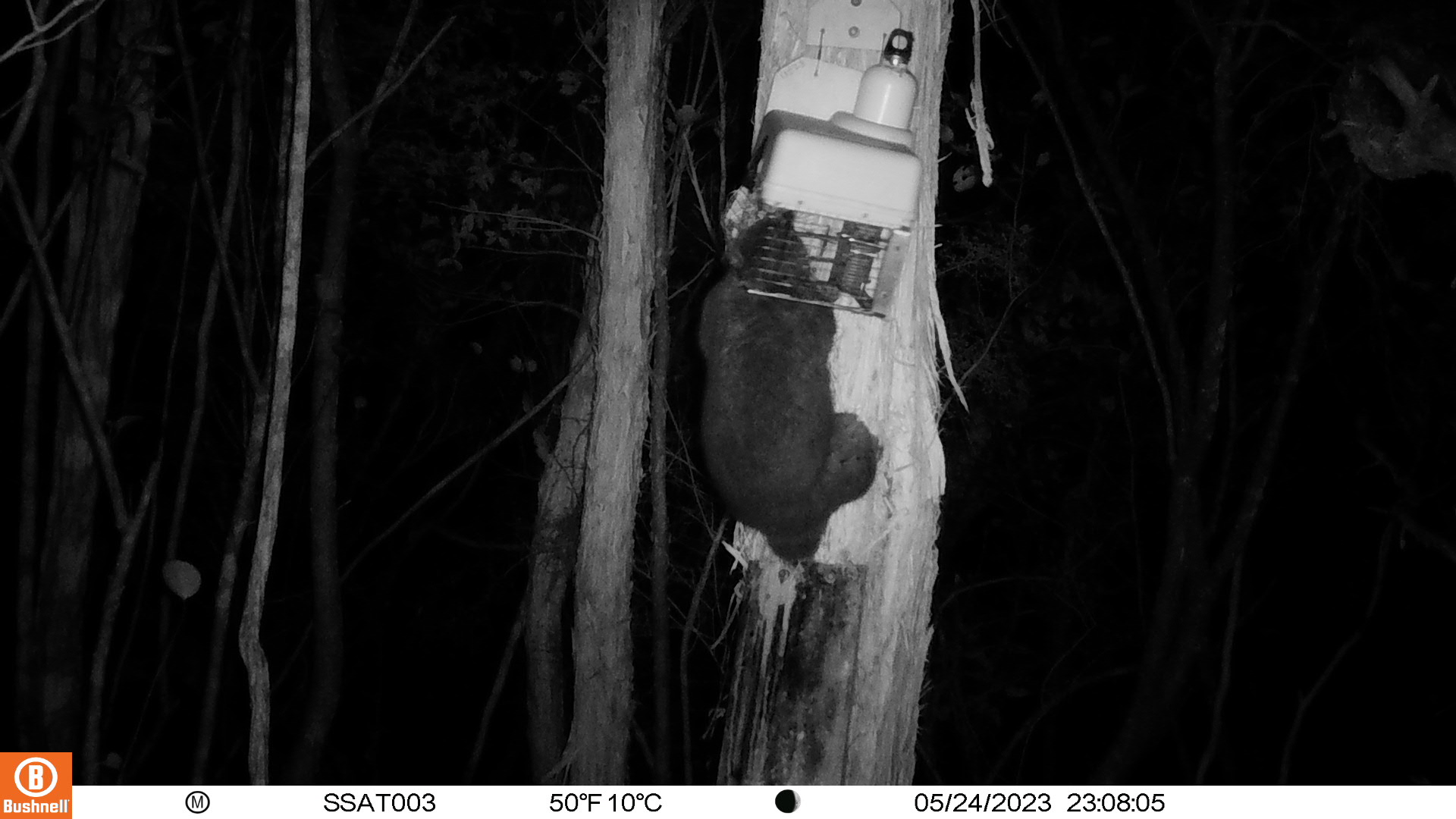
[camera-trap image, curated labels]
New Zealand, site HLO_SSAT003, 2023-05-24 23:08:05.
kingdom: Animalia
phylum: Chordata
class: Mammalia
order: Diprotodontia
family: Phalangeridae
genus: Trichosurus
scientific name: Trichosurus vulpecula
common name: common brushtail possum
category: possum